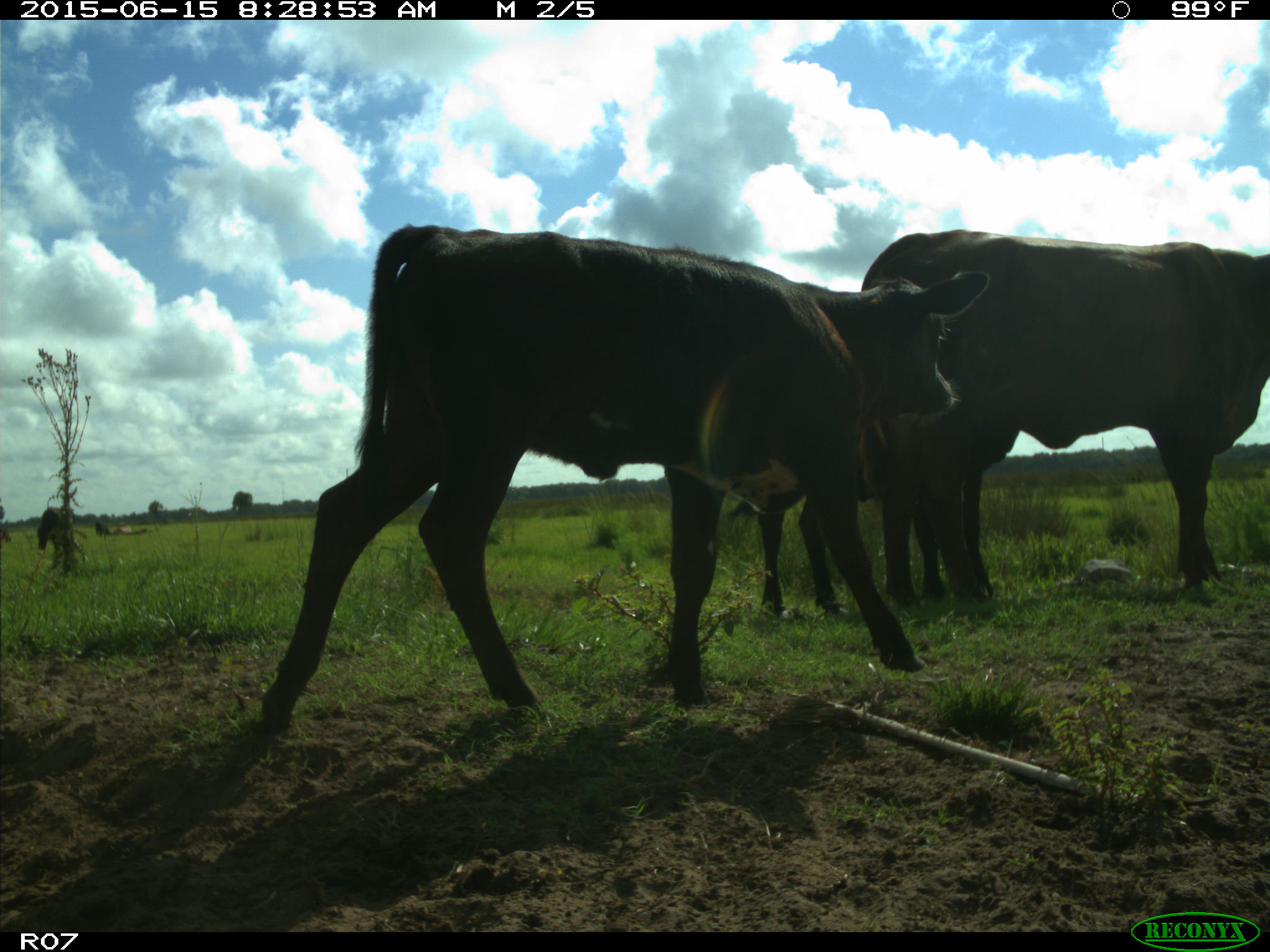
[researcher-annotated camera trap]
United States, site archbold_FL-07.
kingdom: Animalia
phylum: Chordata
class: Mammalia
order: Artiodactyla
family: Bovidae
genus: Bos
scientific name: Bos taurus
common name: domestic cow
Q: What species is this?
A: Bos taurus (domestic cow).